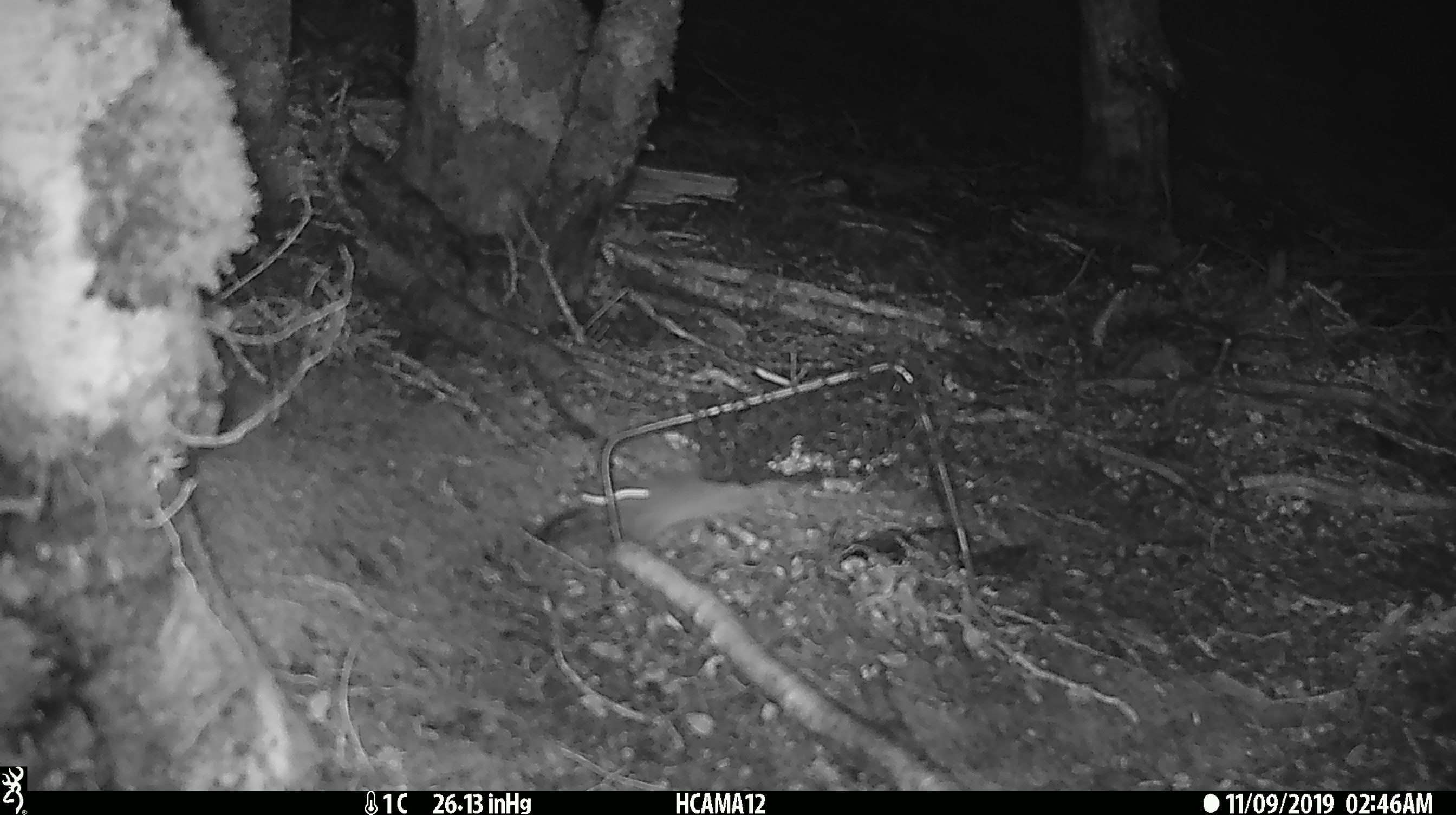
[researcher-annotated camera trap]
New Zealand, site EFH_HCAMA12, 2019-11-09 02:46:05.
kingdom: Animalia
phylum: Chordata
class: Mammalia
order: Rodentia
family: Muridae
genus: Mus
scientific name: Mus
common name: mouse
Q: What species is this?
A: Mouse (Mus).